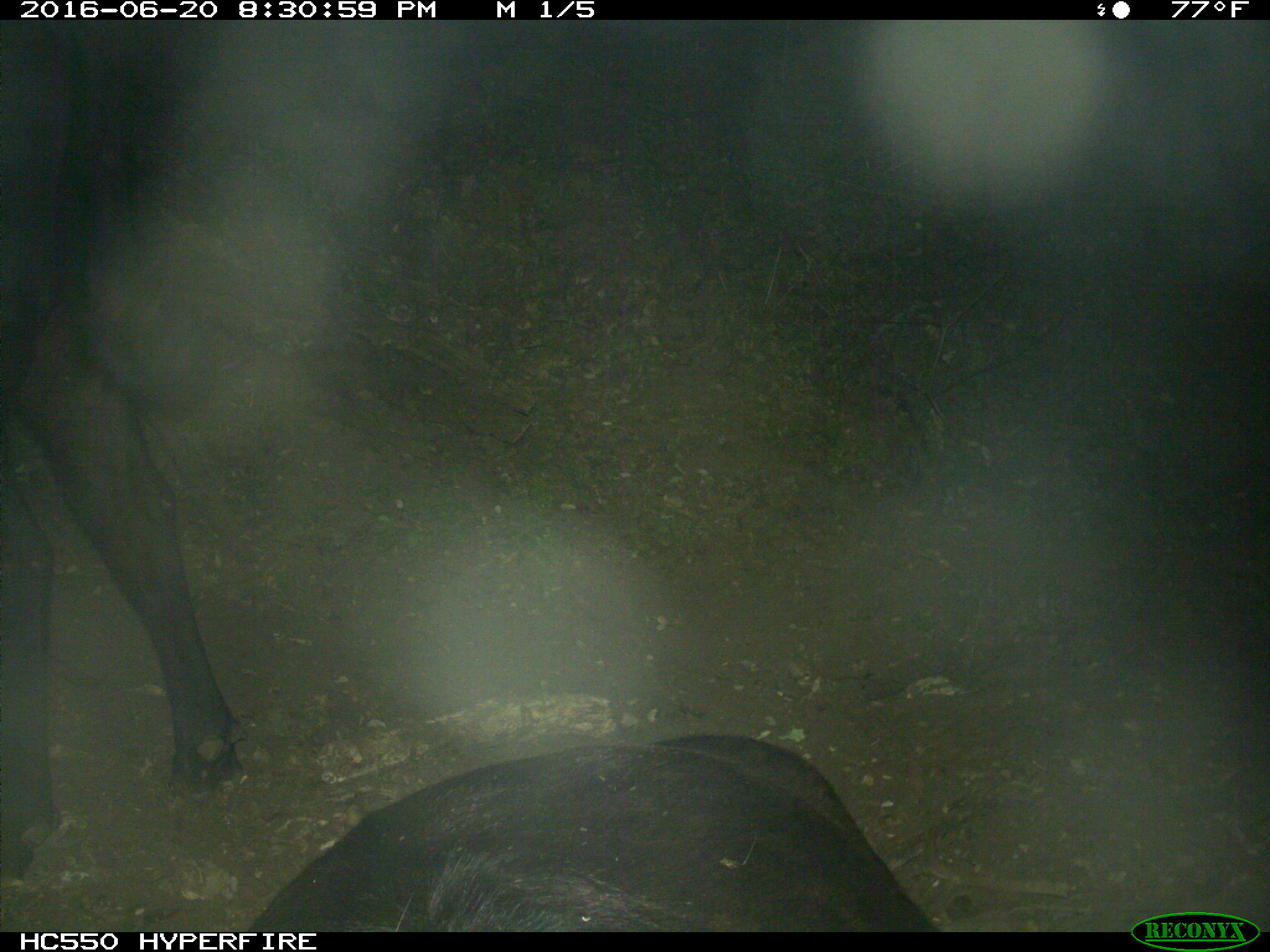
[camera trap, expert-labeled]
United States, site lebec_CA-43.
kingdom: Animalia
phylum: Chordata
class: Mammalia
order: Artiodactyla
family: Bovidae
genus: Bos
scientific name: Bos taurus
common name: domestic cow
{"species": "Bos taurus (domestic cow)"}